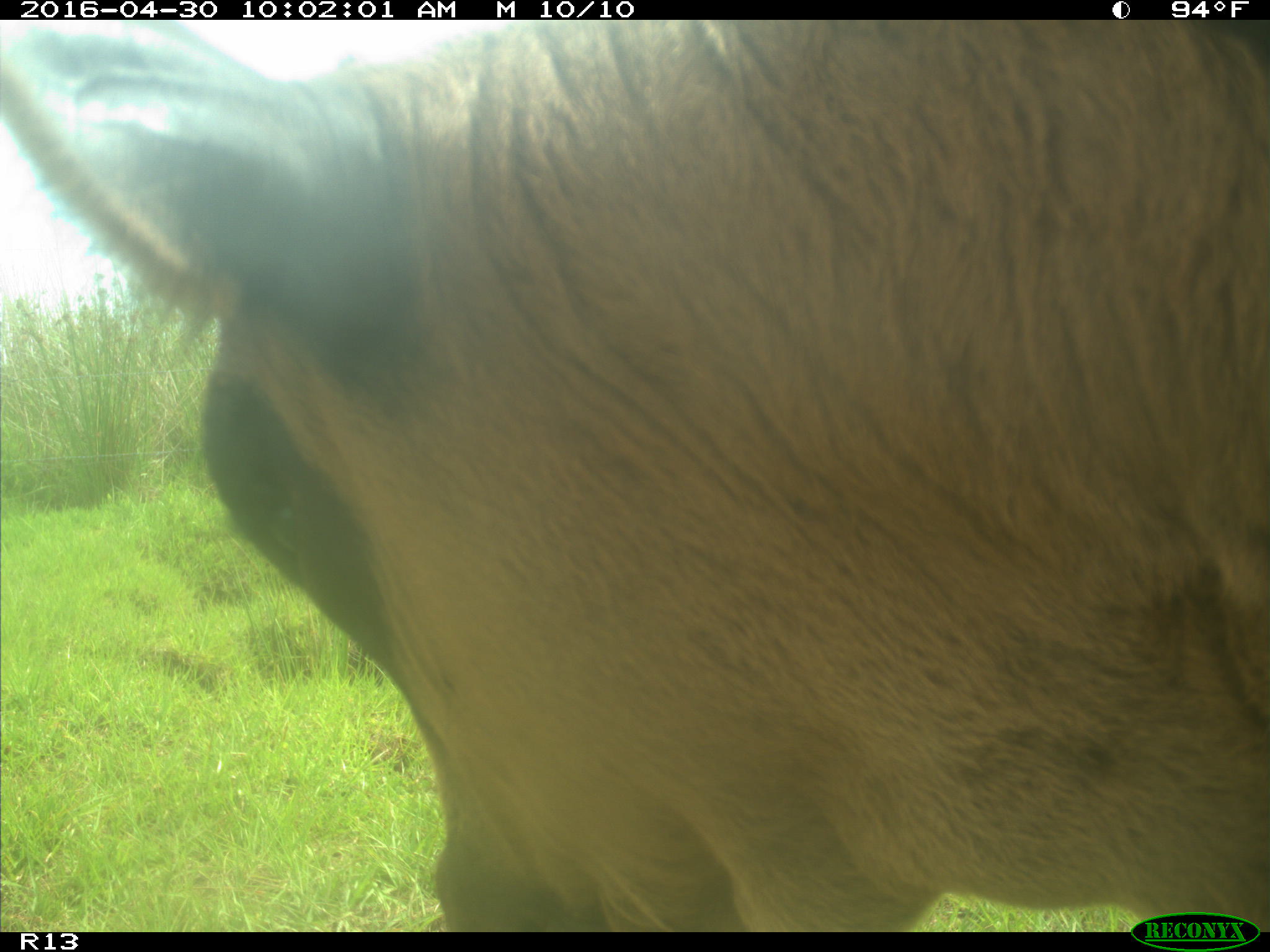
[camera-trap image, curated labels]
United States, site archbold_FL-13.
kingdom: Animalia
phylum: Chordata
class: Mammalia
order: Artiodactyla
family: Bovidae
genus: Bos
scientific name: Bos taurus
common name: domestic cow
Bos taurus (domestic cow).